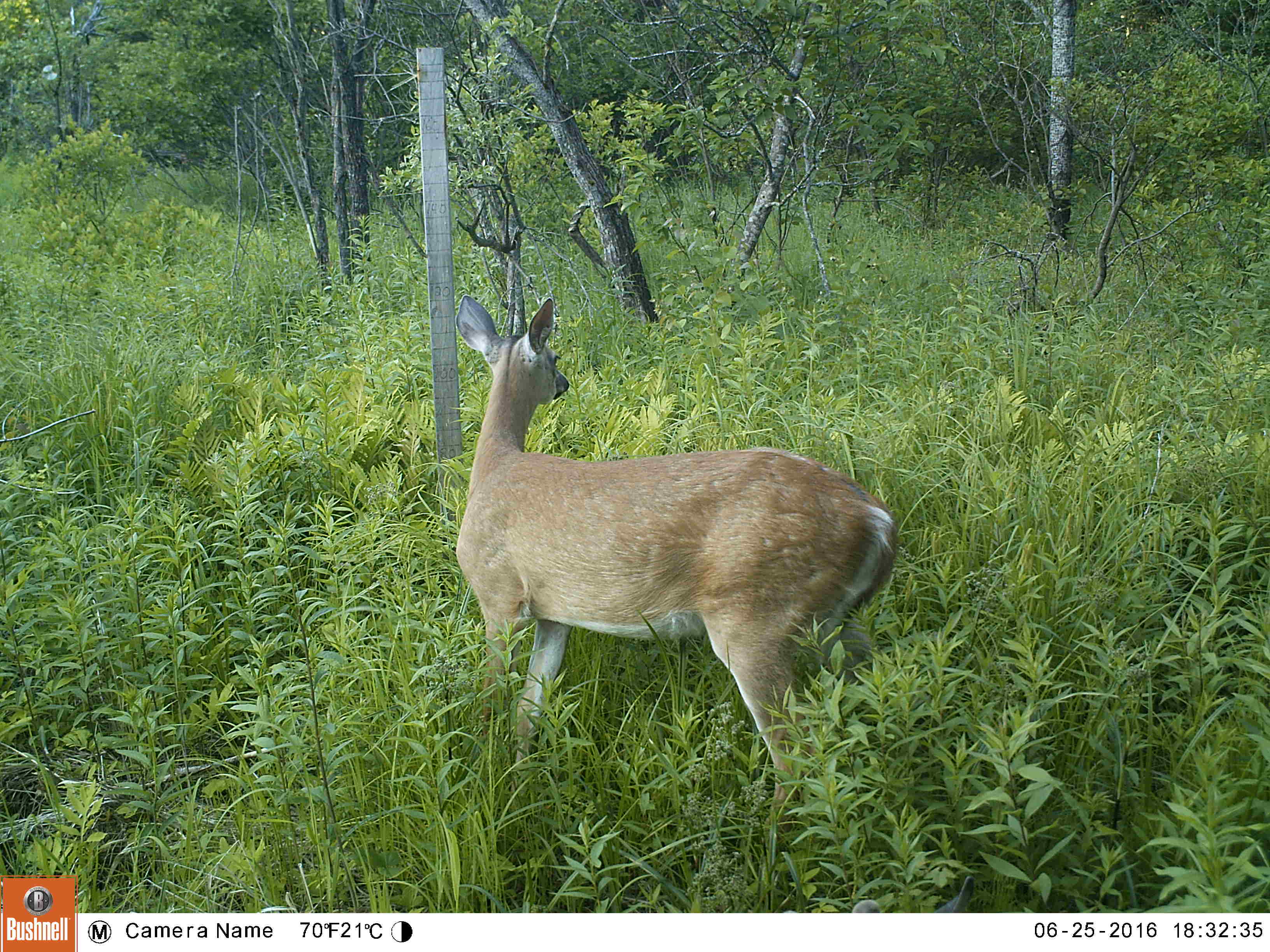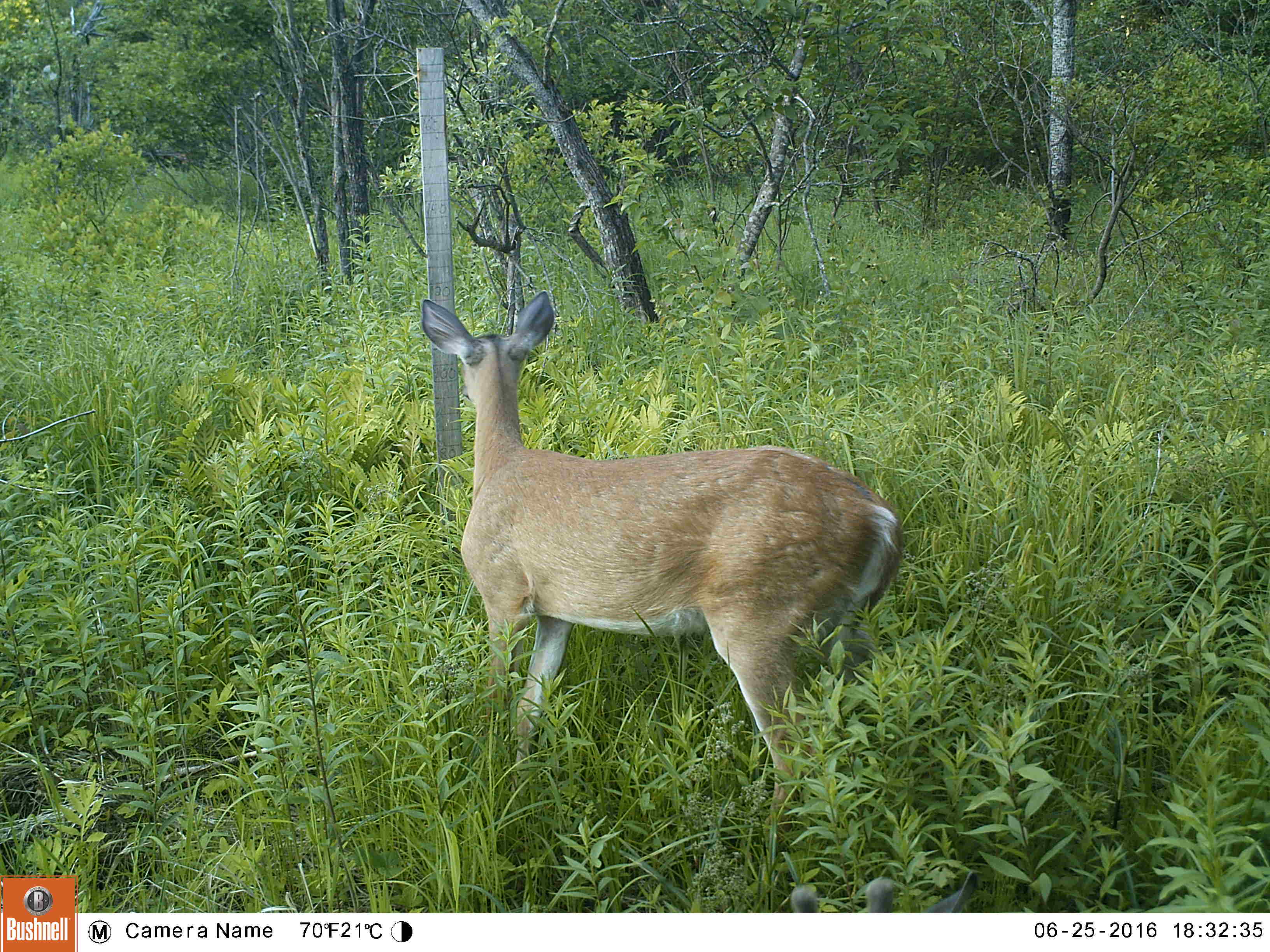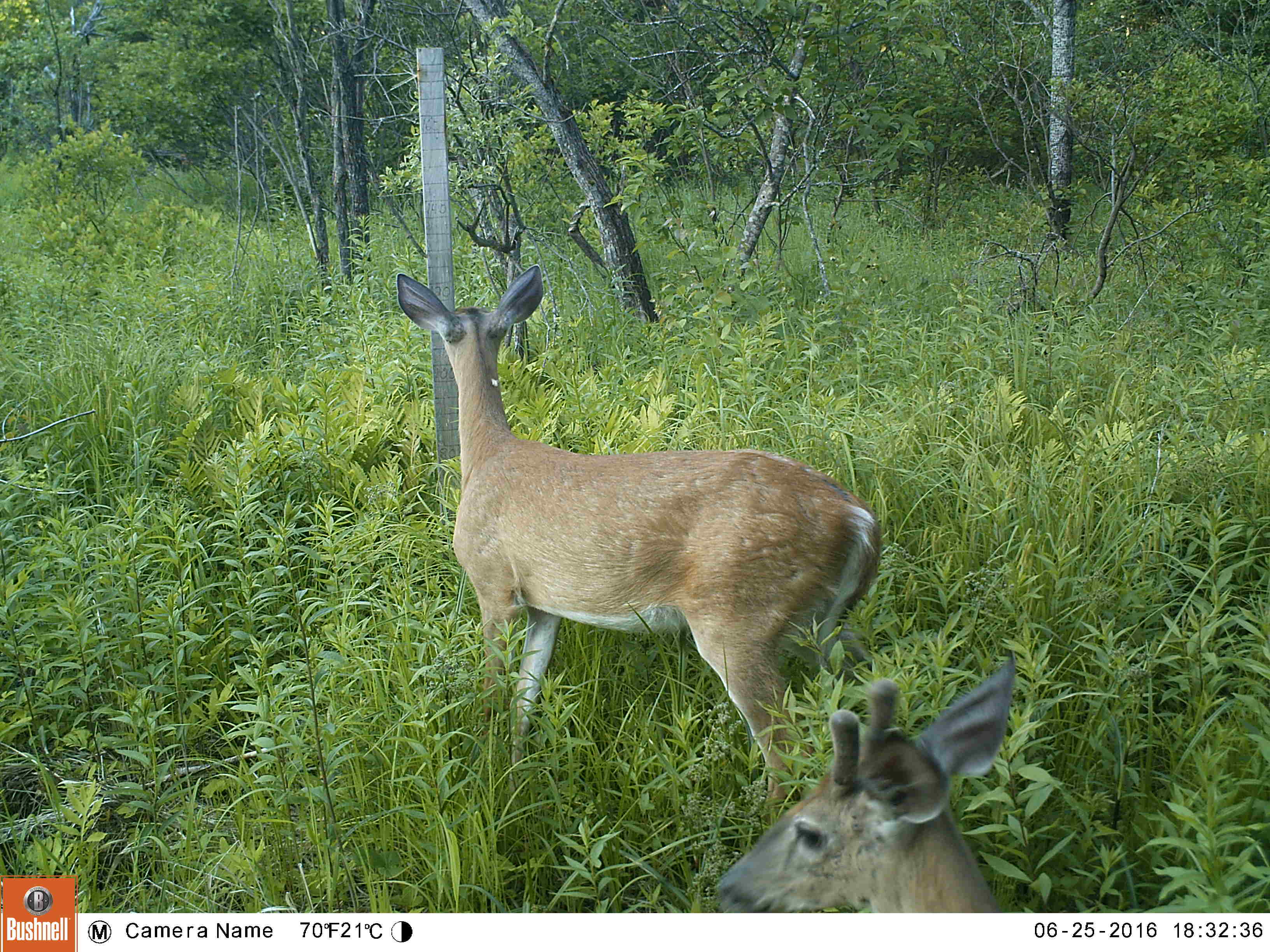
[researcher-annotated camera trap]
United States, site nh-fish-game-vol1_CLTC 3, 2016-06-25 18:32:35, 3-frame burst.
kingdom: Animalia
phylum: Chordata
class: Mammalia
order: Artiodactyla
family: Cervidae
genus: Odocoileus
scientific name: Odocoileus virginianus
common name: white-tailed deer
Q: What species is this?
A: White-tailed deer (Odocoileus virginianus).